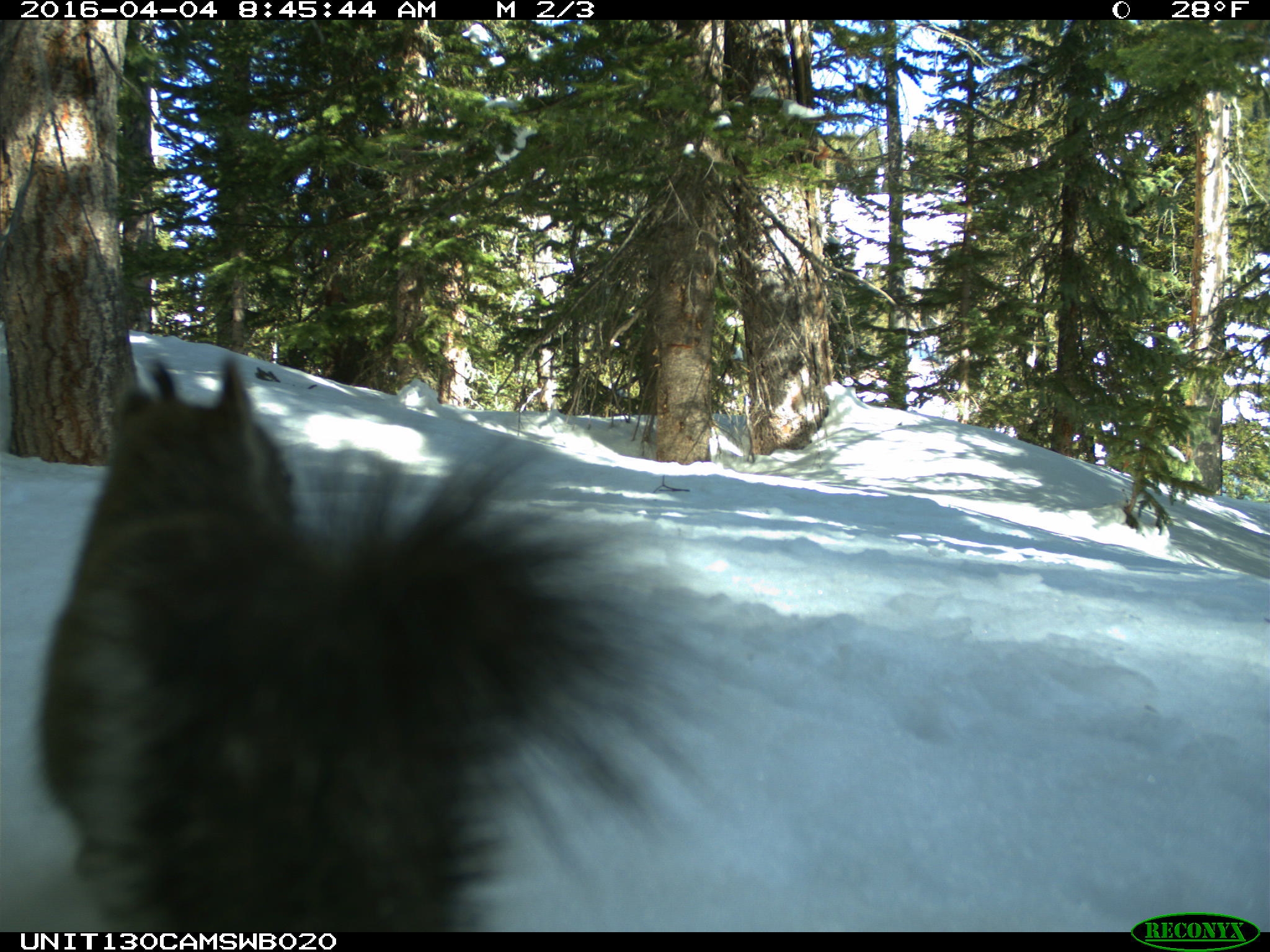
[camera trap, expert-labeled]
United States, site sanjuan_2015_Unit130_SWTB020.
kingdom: Animalia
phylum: Chordata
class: Mammalia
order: Rodentia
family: Sciuridae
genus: Tamiasciurus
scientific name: Tamiasciurus hudsonicus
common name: american red squirrel